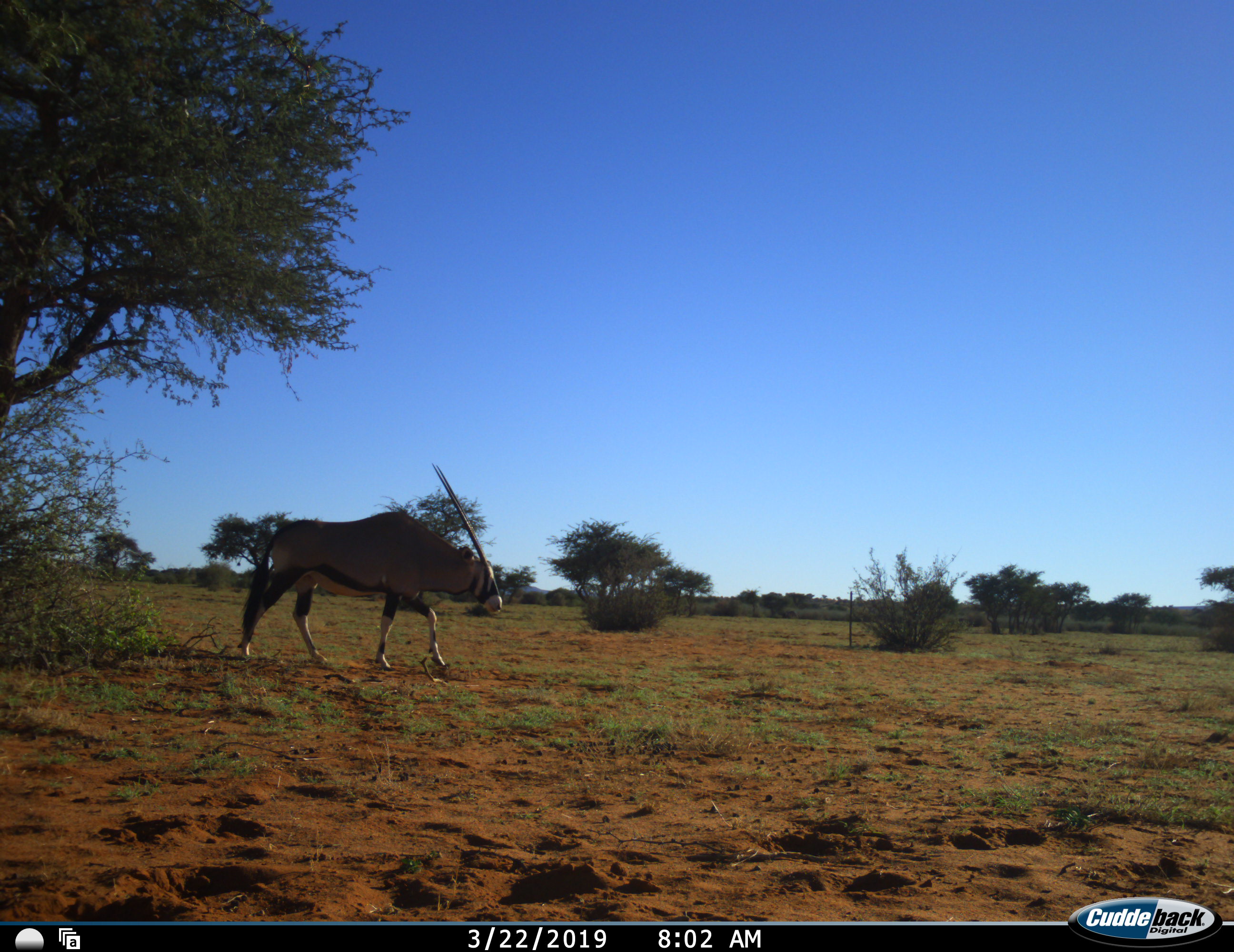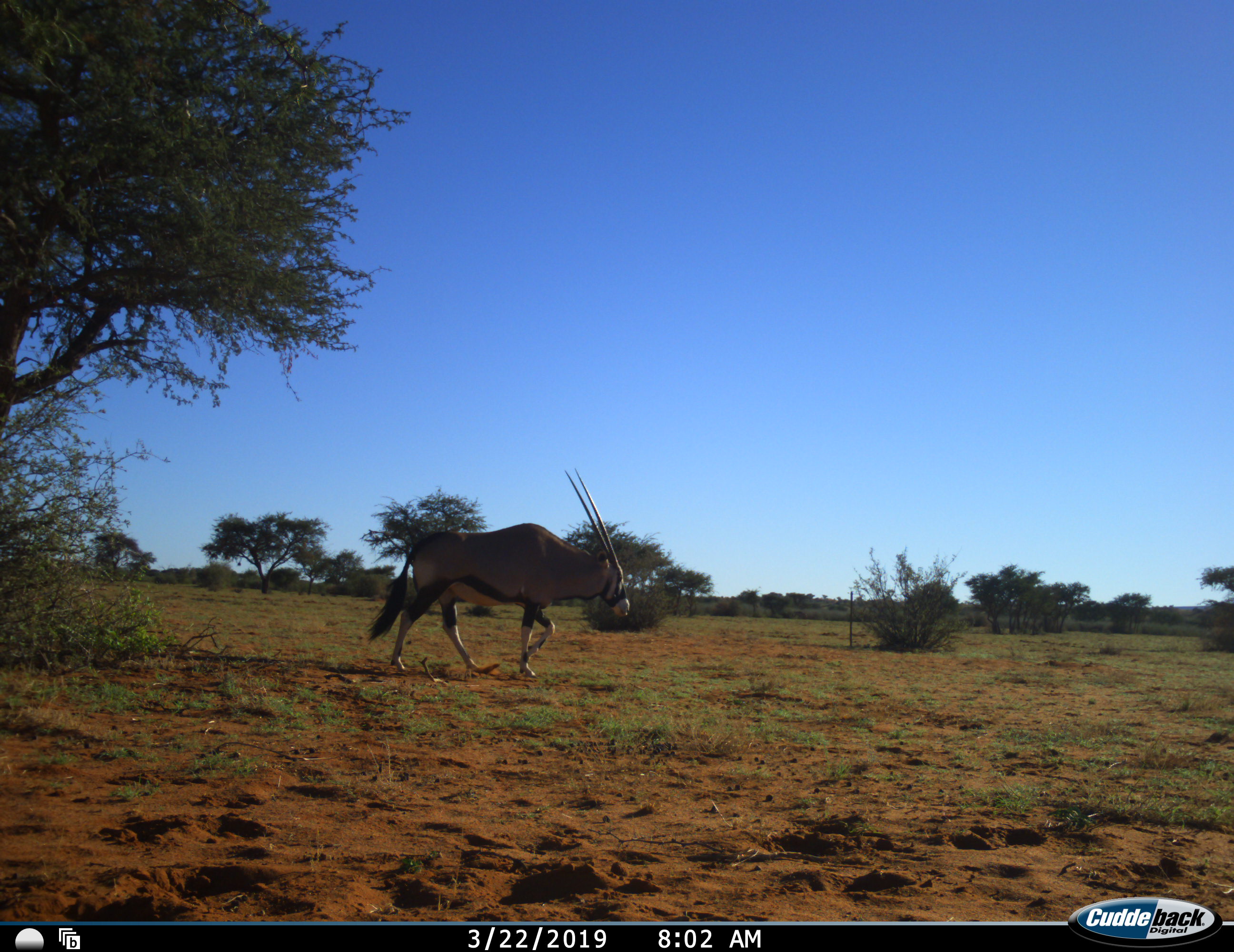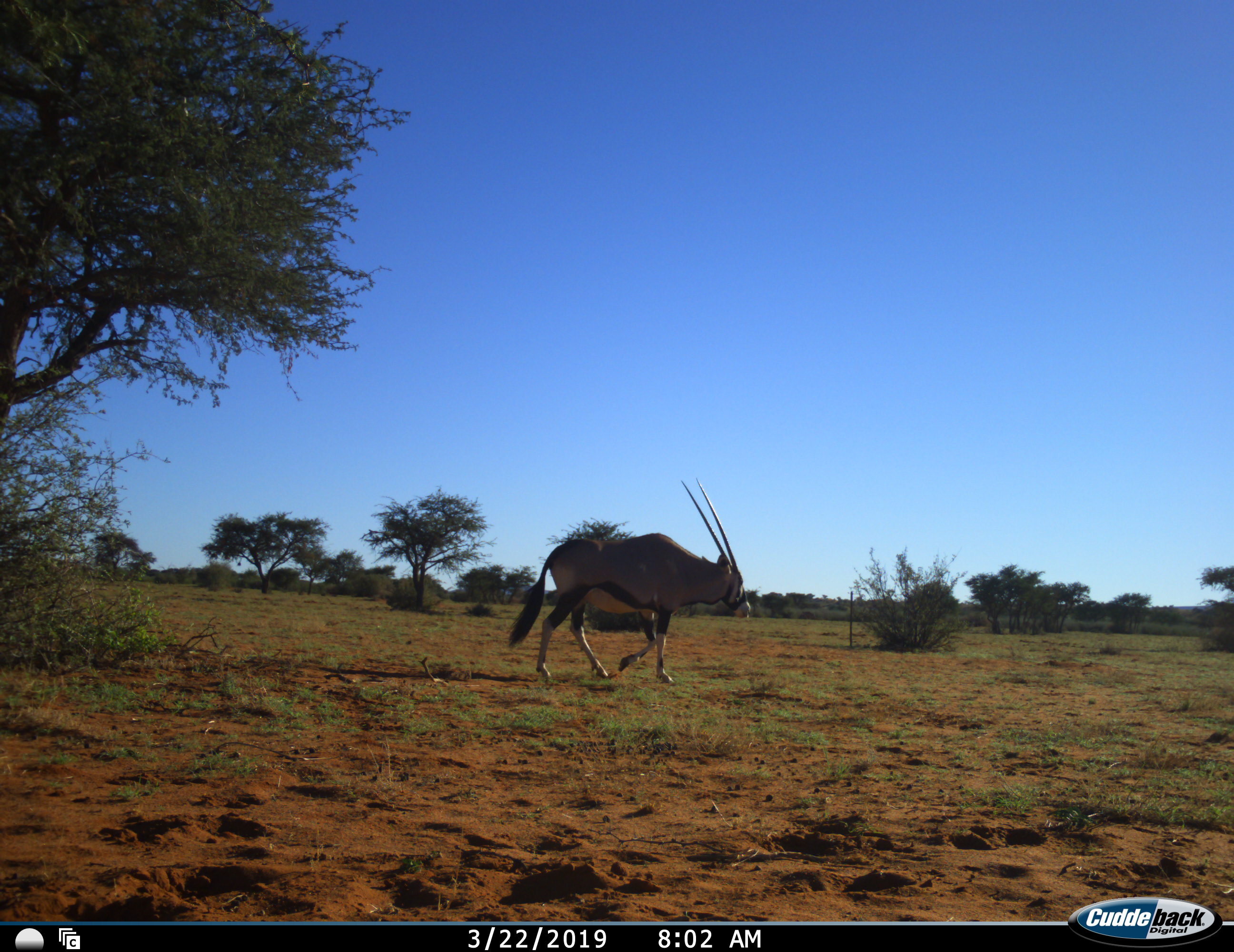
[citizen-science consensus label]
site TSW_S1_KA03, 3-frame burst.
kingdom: Animalia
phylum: Chordata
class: Mammalia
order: Artiodactyla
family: Bovidae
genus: Oryx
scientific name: Oryx gazella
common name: gemsbok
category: oryx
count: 1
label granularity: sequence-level